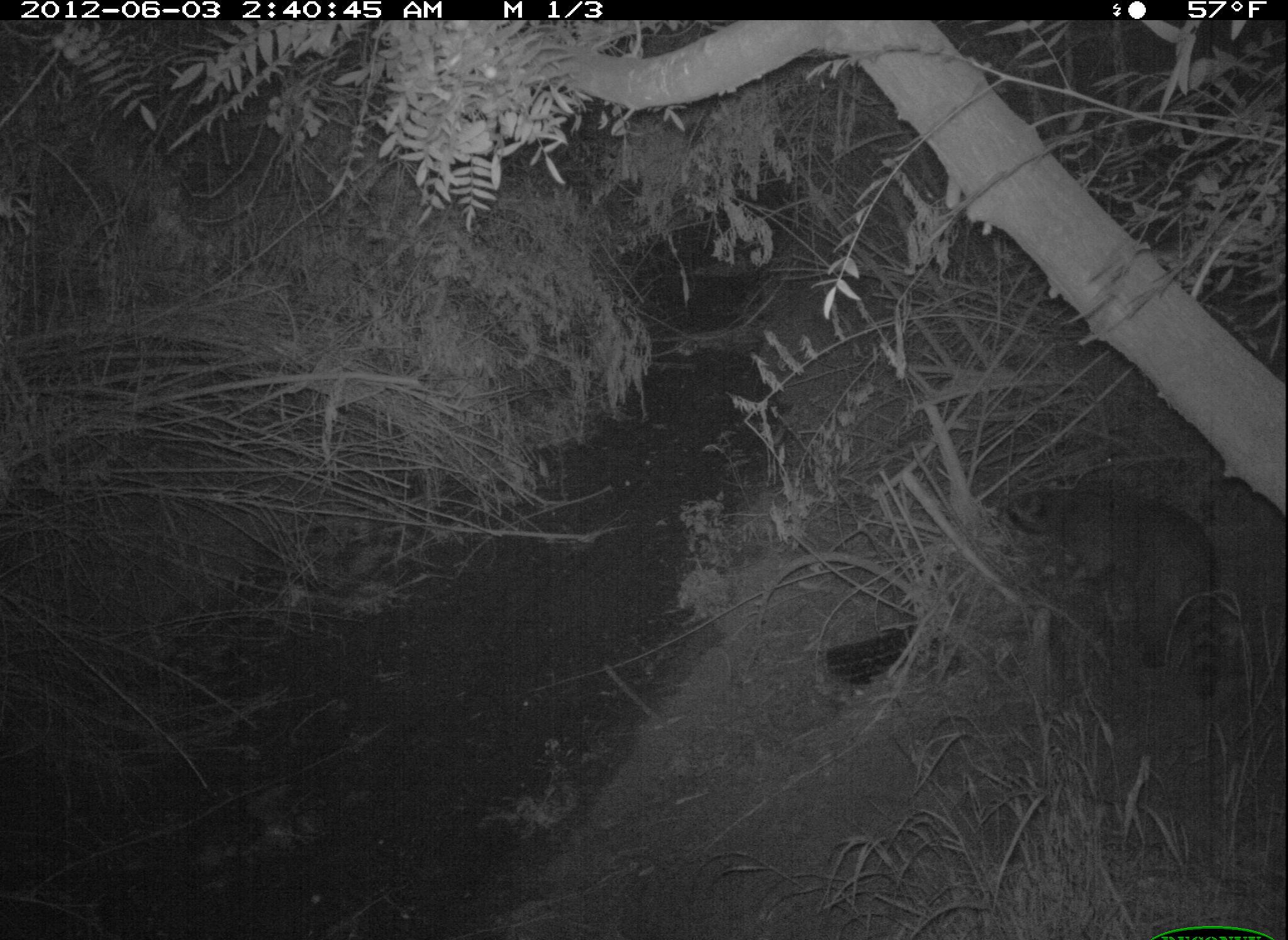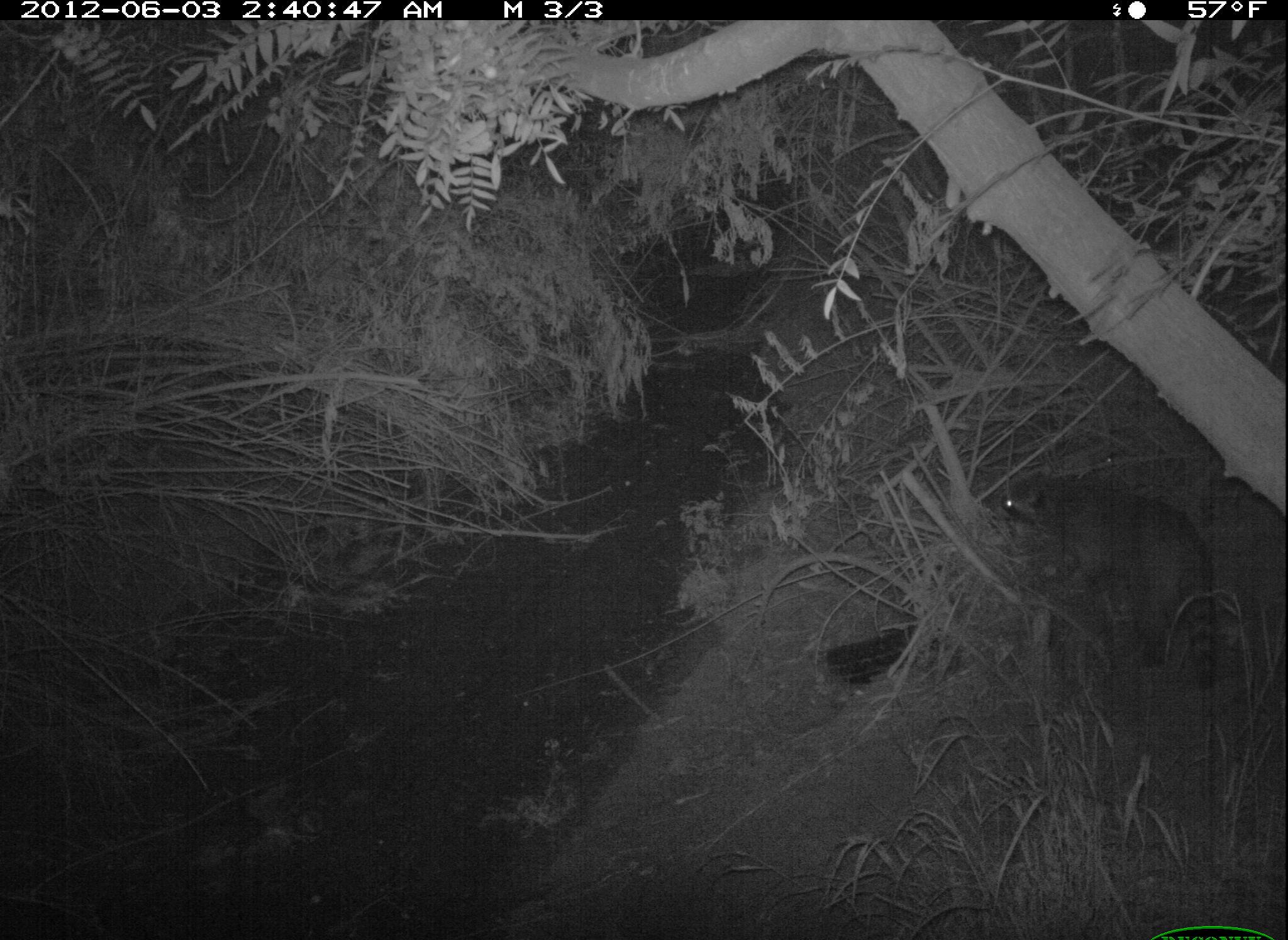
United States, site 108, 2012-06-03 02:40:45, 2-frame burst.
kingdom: Animalia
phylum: Chordata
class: Mammalia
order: Carnivora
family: Procyonidae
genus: Procyon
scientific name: Procyon lotor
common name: raccoon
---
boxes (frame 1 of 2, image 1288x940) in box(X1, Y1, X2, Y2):
raccoon: box(1005, 477, 1230, 714)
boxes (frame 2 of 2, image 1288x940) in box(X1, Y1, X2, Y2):
raccoon: box(998, 467, 1246, 702)